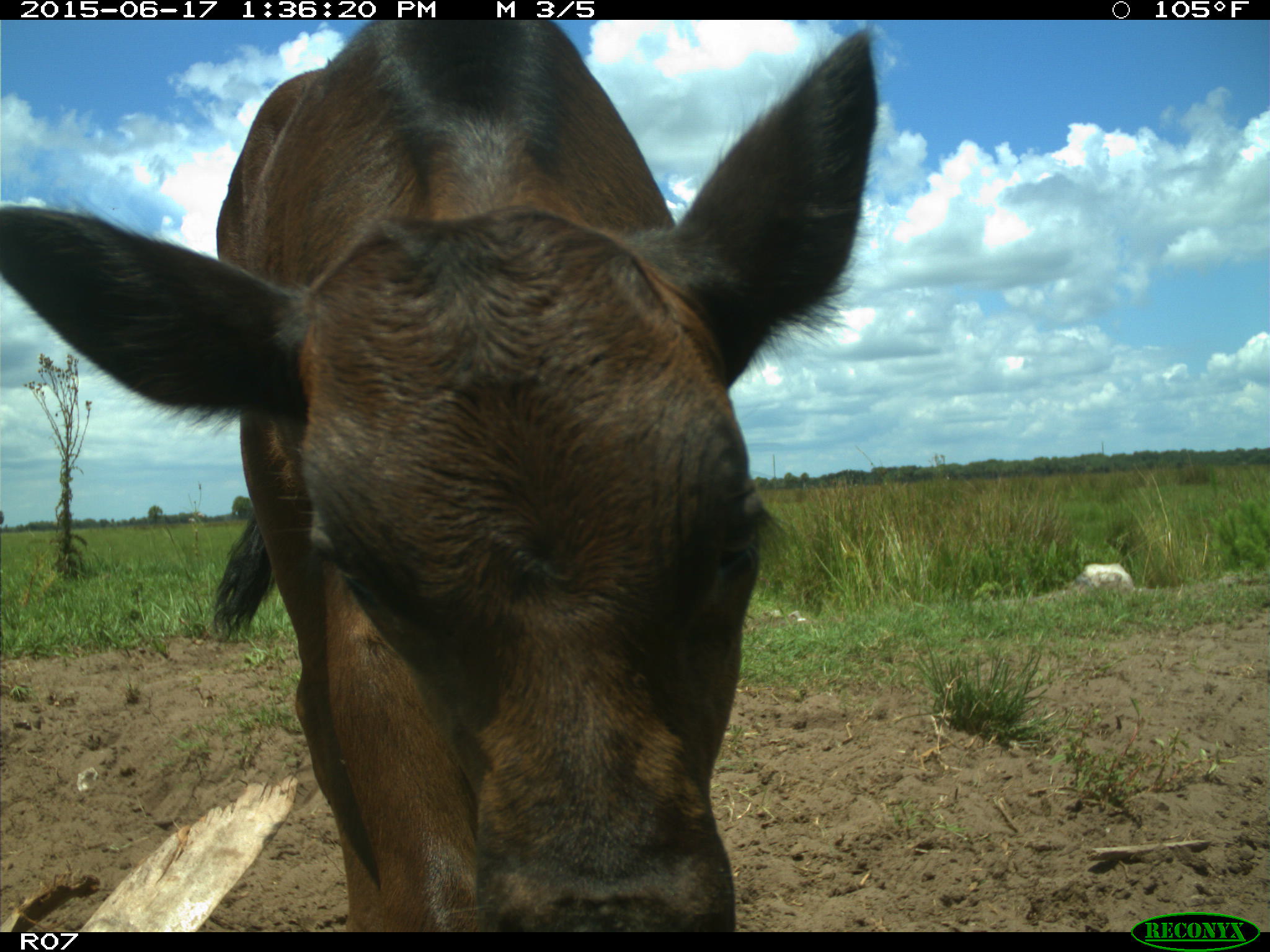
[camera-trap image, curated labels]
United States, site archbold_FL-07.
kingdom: Animalia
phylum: Chordata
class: Mammalia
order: Artiodactyla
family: Bovidae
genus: Bos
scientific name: Bos taurus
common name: domestic cow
Bos taurus (domestic cow).